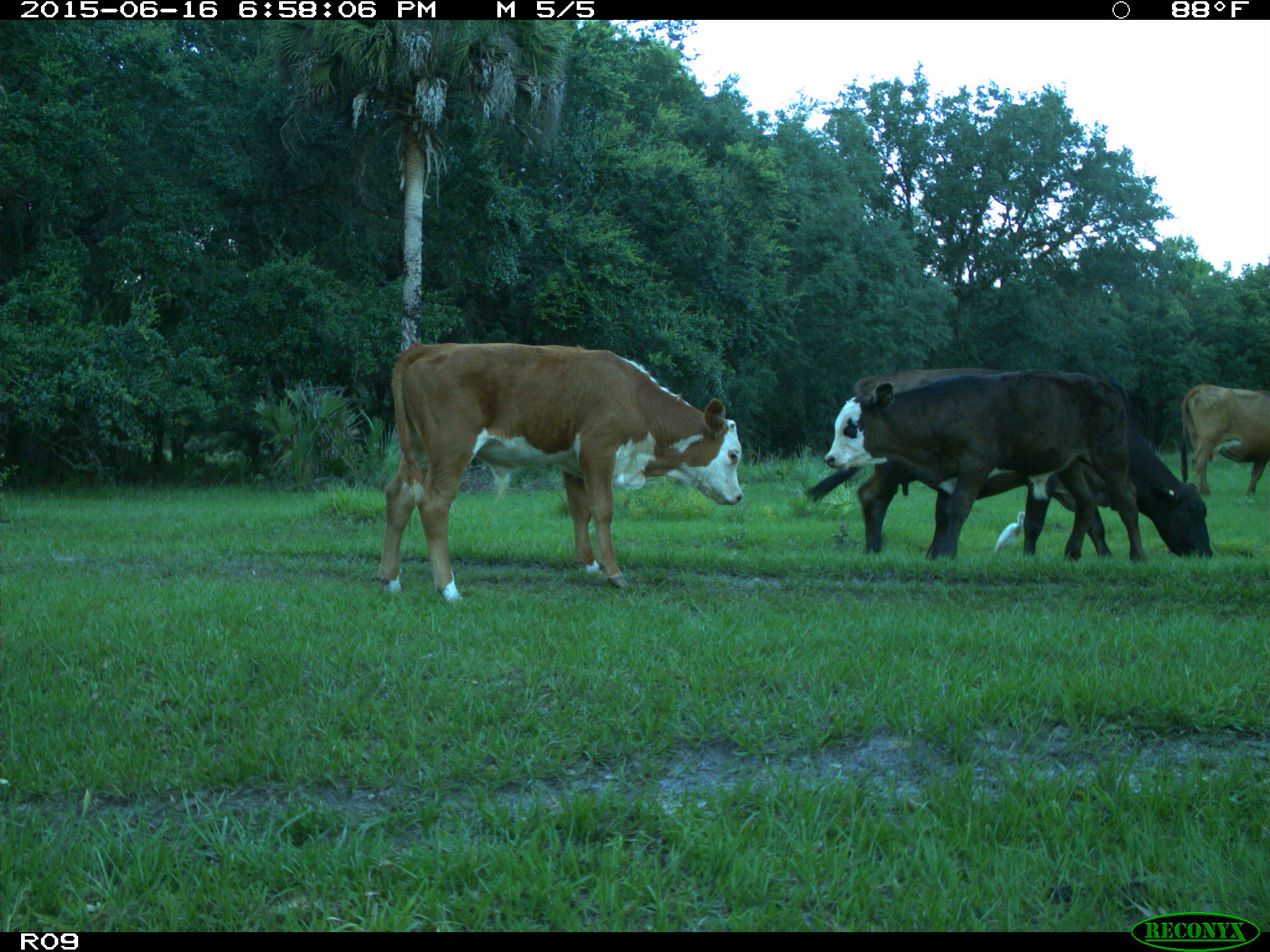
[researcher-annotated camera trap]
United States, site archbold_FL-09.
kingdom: Animalia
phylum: Chordata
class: Mammalia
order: Artiodactyla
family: Bovidae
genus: Bos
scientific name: Bos taurus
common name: domestic cow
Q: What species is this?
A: Bos taurus (domestic cow).